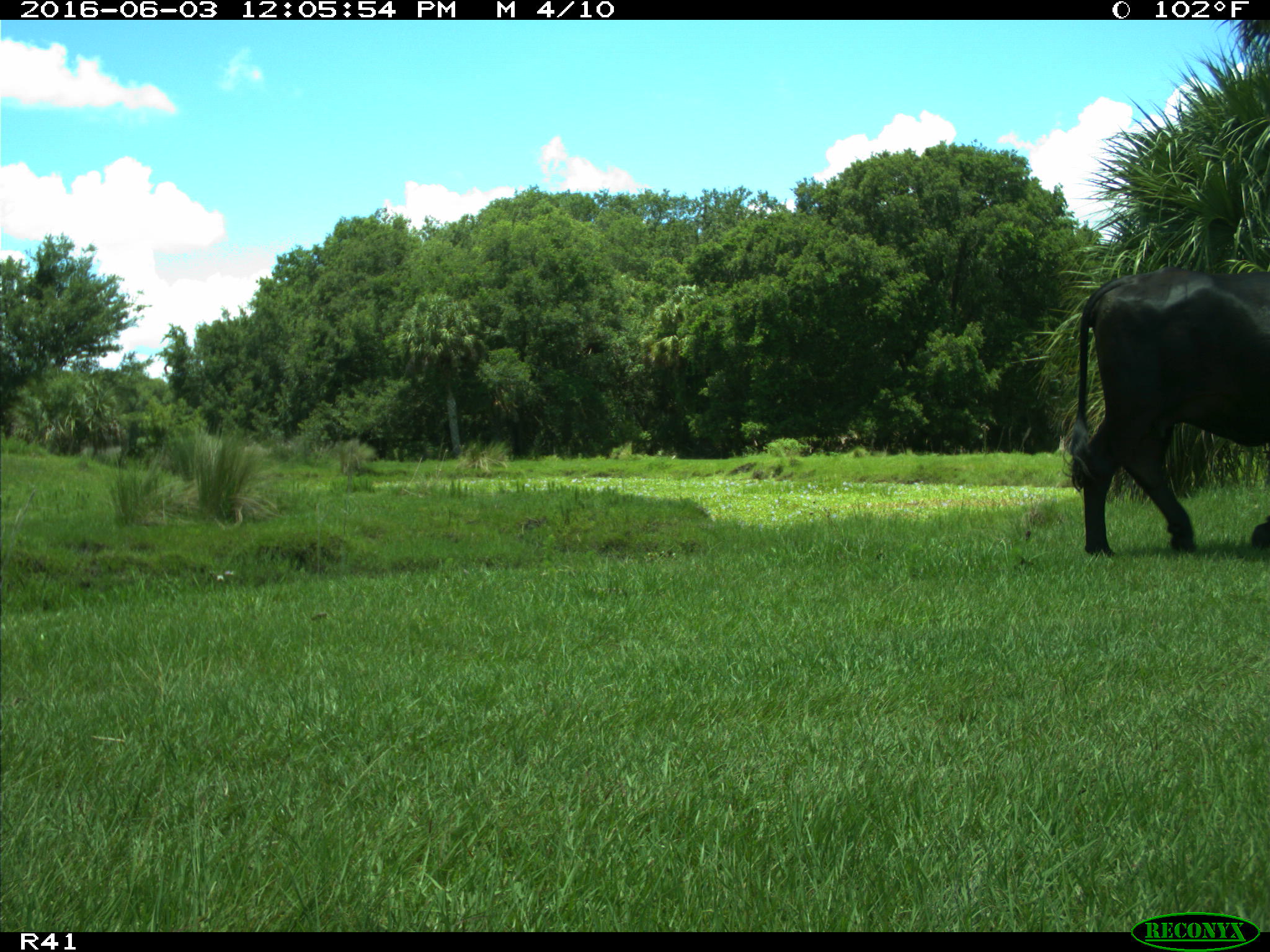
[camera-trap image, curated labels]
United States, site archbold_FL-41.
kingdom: Animalia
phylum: Chordata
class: Mammalia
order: Artiodactyla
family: Bovidae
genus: Bos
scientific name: Bos taurus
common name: domestic cow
Bos taurus (domestic cow).